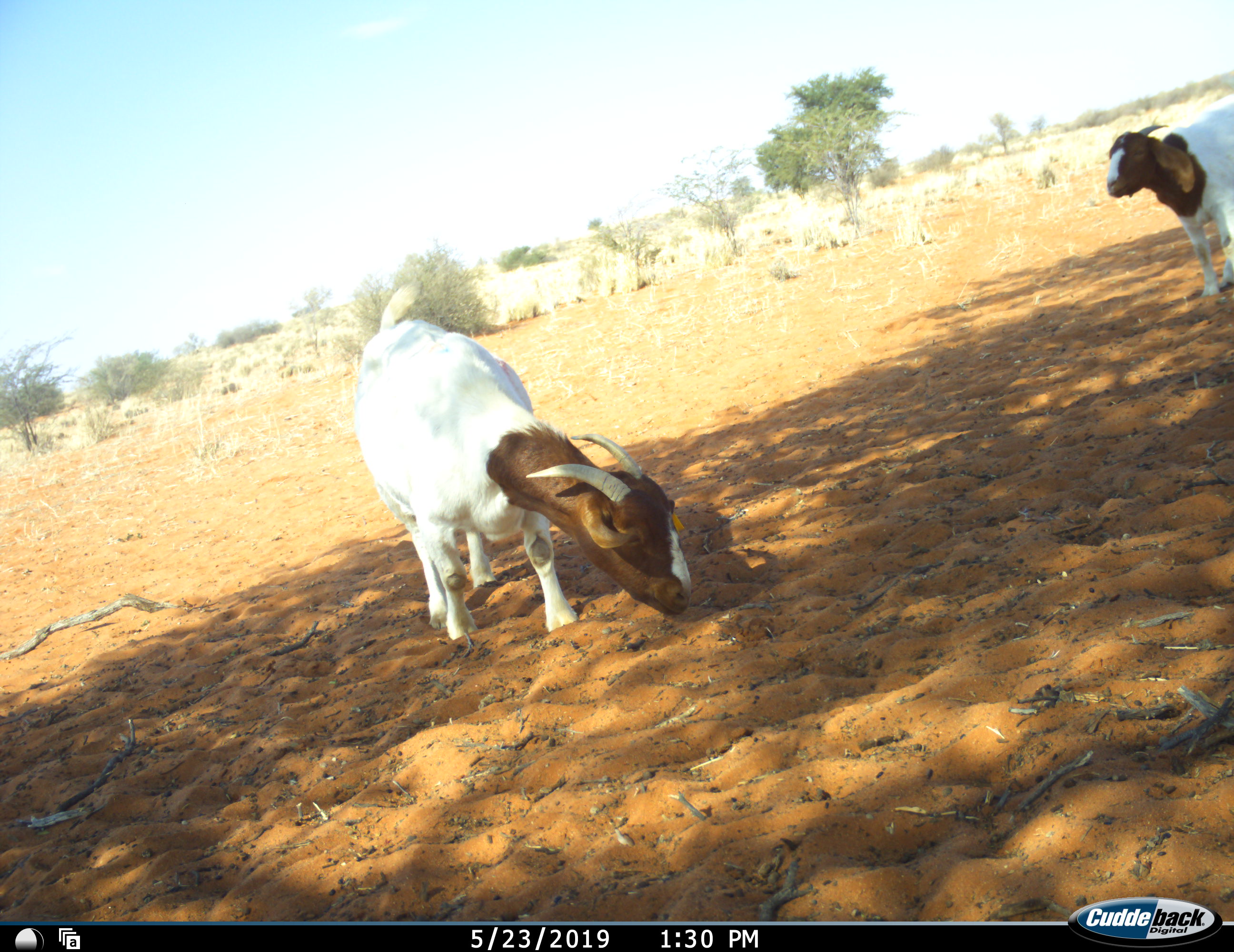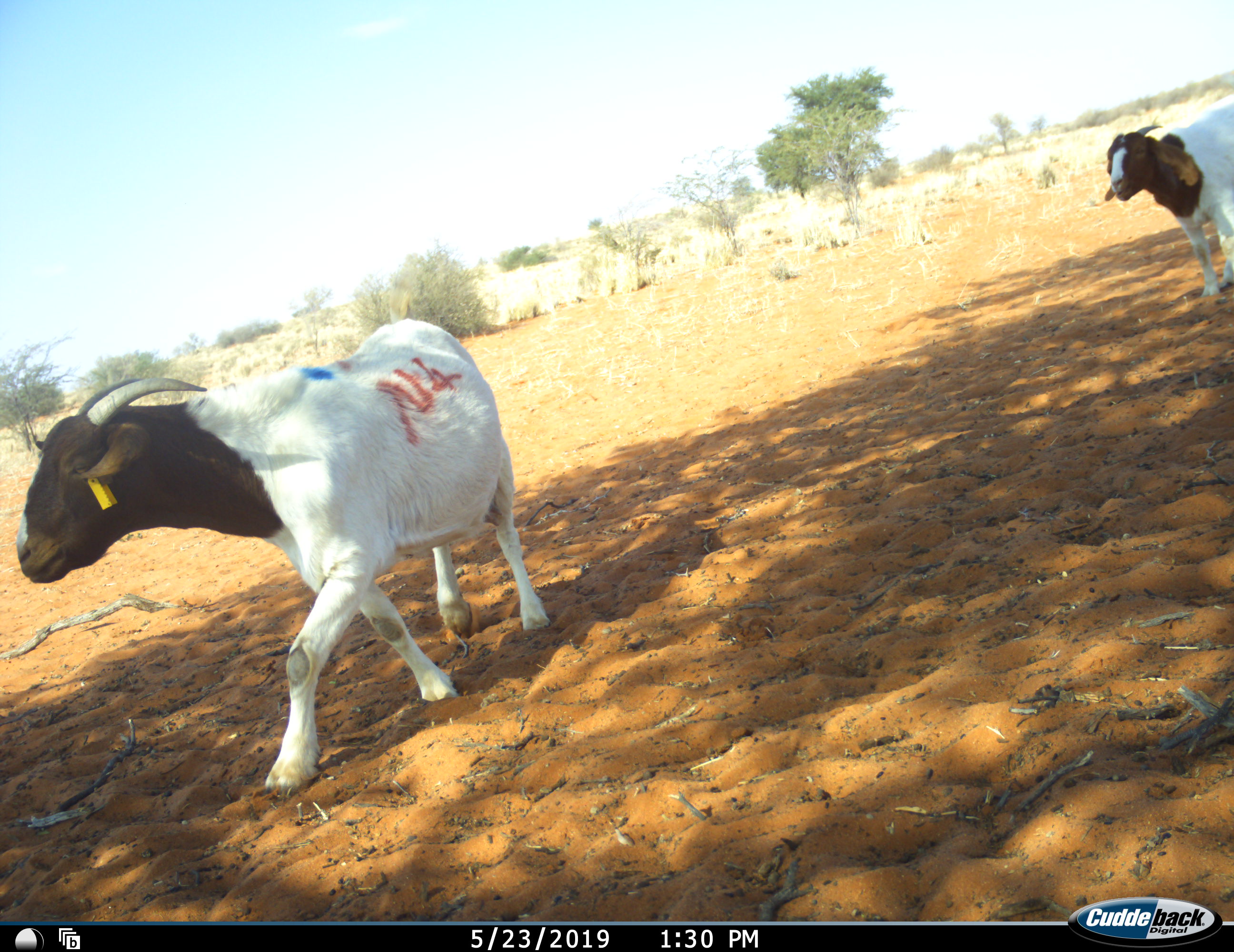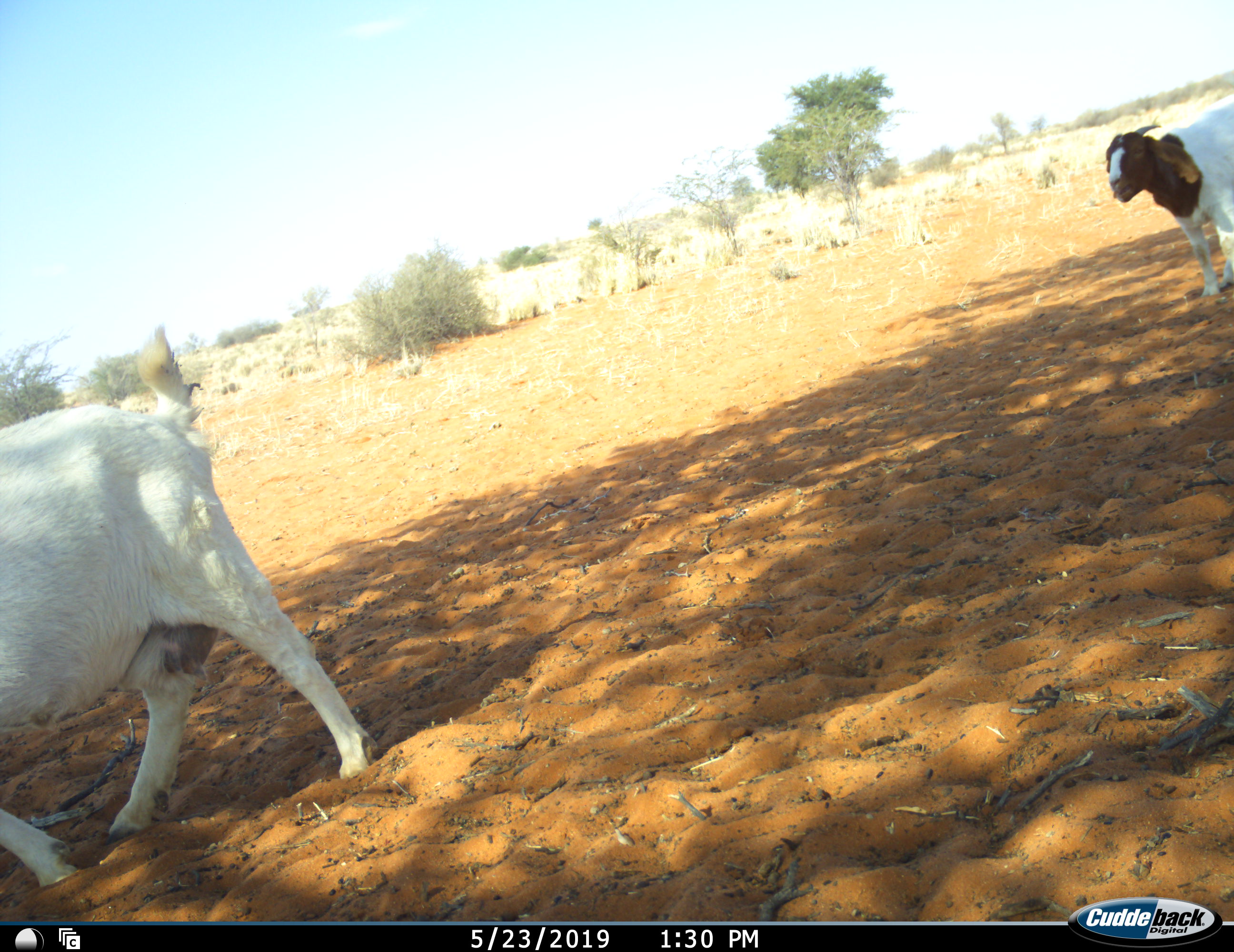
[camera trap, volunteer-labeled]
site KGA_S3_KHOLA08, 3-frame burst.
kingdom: Animalia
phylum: Chordata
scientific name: Vertebrata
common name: domestic animal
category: domesticanimal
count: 2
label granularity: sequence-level